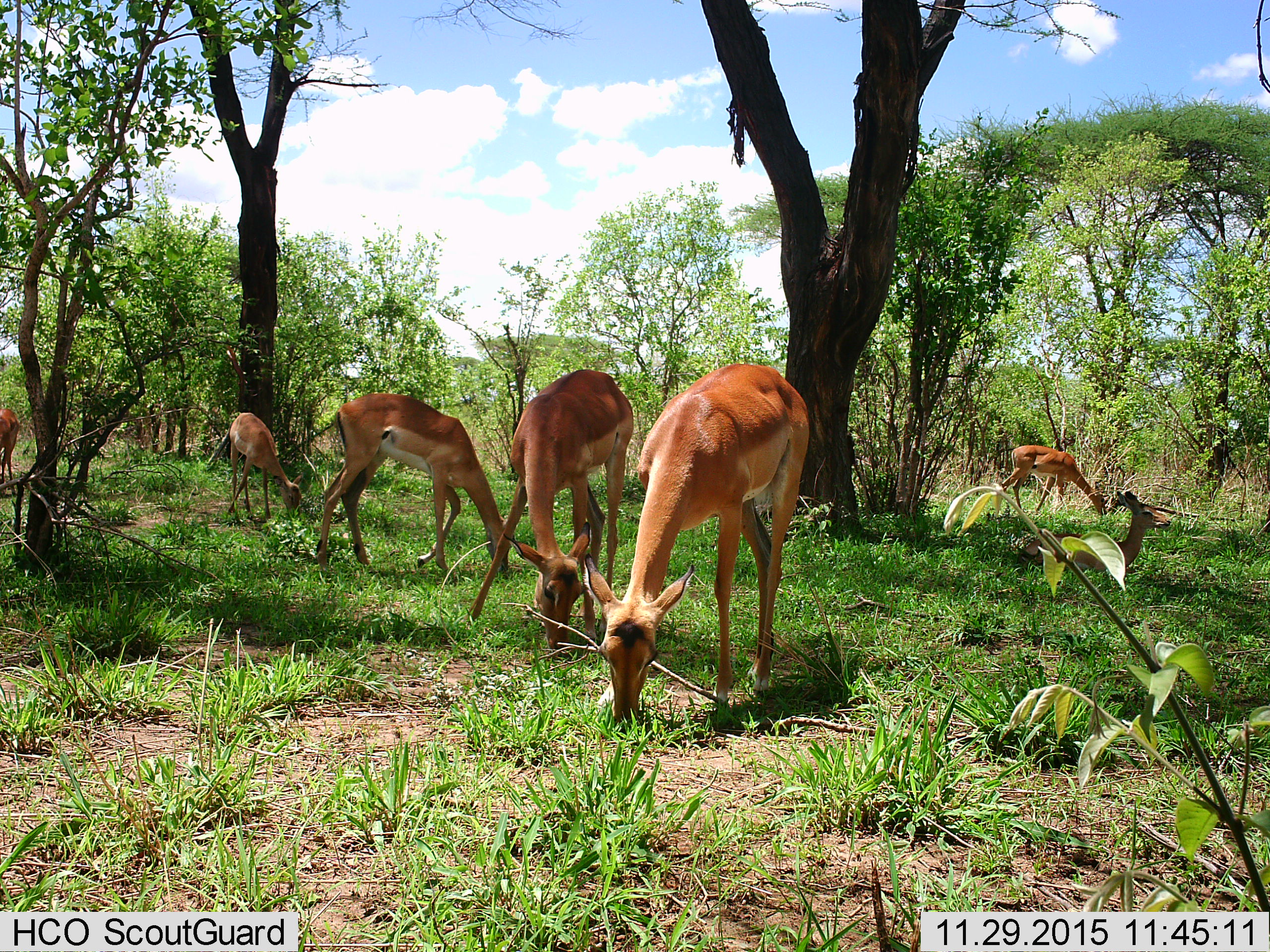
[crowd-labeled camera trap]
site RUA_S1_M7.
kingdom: Animalia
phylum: Chordata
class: Mammalia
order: Artiodactyla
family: Bovidae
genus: Aepyceros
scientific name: Aepyceros melampus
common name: impala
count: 7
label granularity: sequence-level